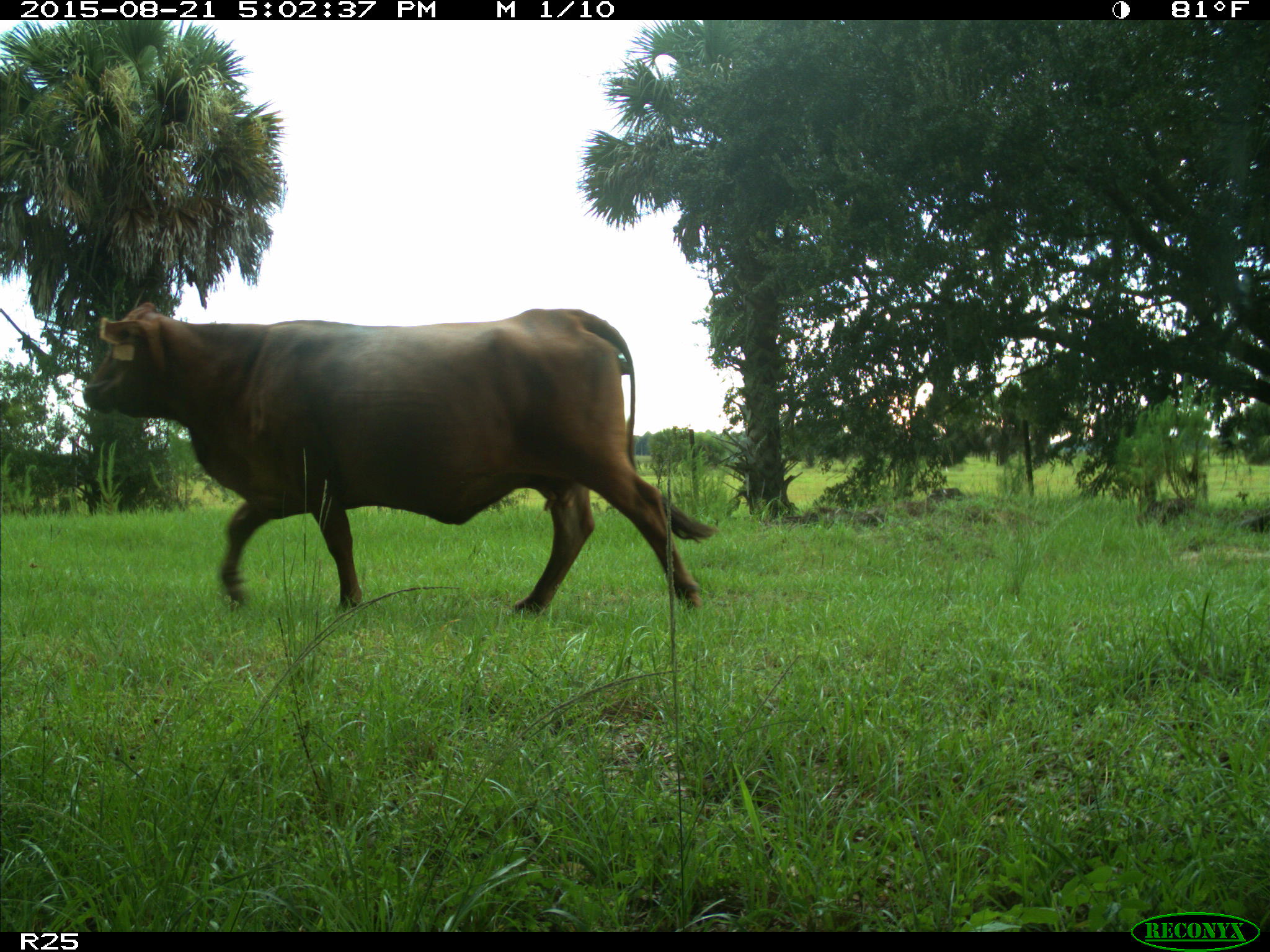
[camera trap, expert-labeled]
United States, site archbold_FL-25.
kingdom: Animalia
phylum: Chordata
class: Mammalia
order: Artiodactyla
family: Bovidae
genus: Bos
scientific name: Bos taurus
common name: domestic cow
Bos taurus (domestic cow).